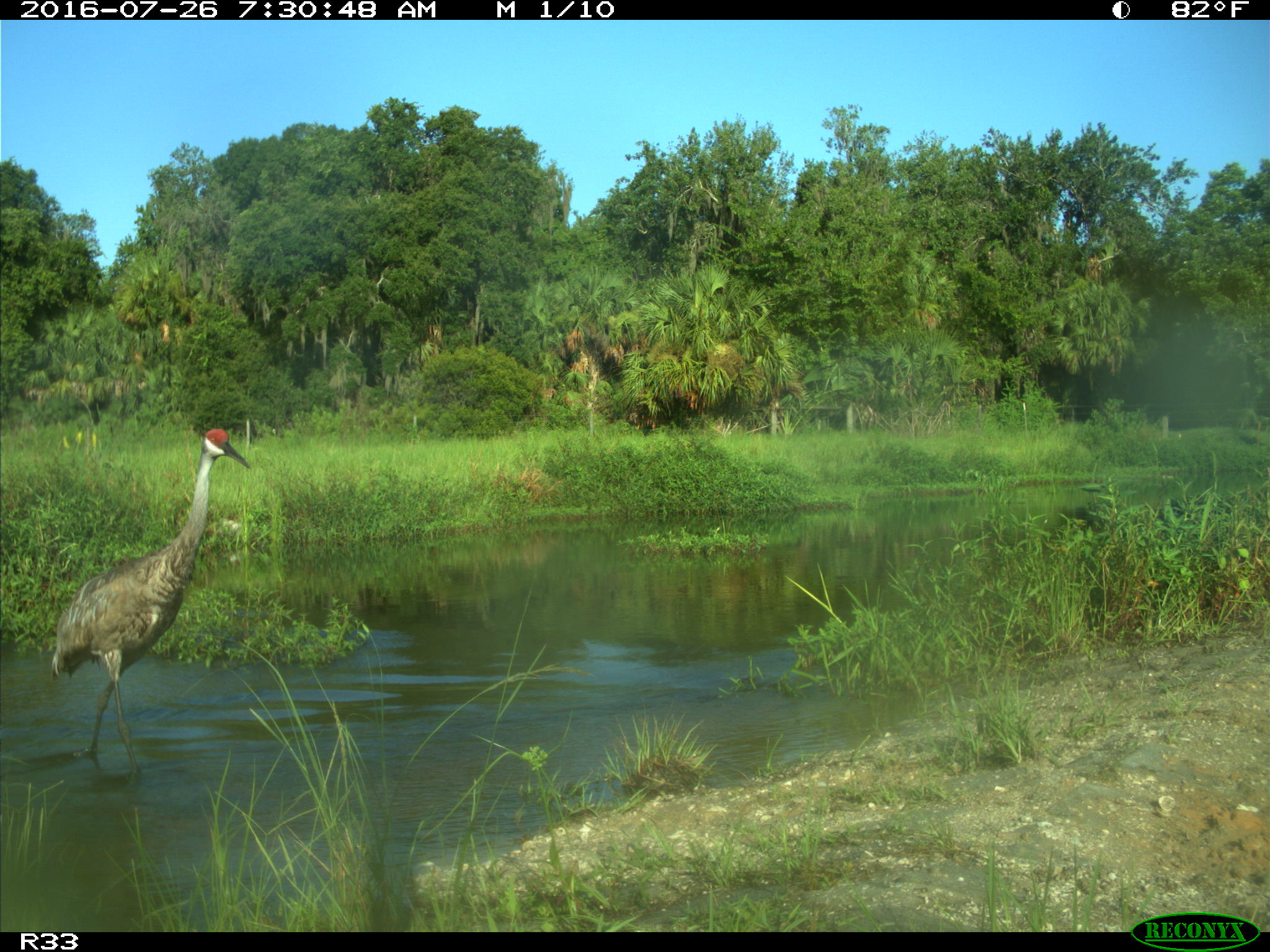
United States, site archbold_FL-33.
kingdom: Animalia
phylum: Chordata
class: Aves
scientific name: Aves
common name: birds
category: unidentified bird